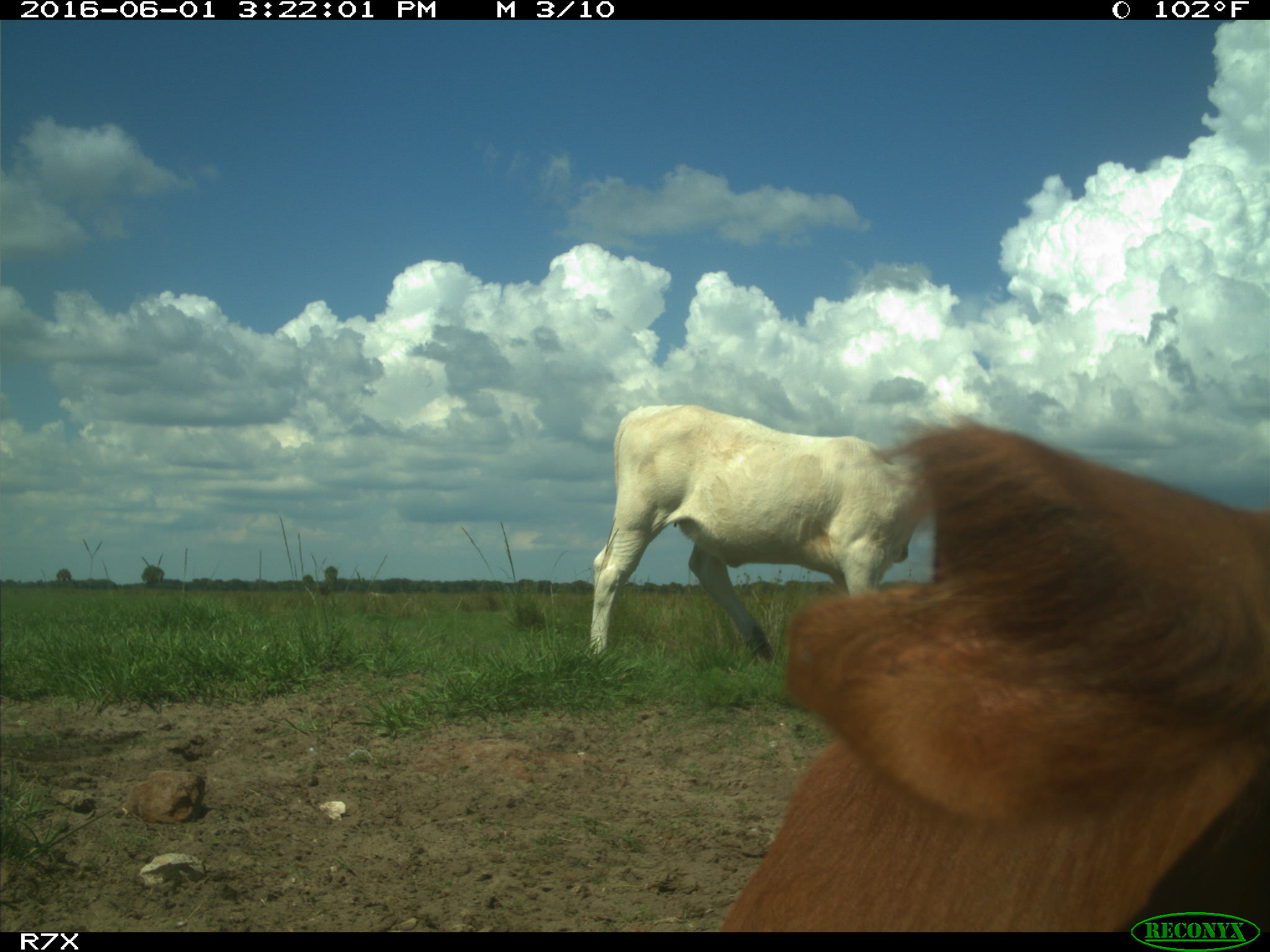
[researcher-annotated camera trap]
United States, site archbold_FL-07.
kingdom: Animalia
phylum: Chordata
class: Mammalia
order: Artiodactyla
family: Bovidae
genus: Bos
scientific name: Bos taurus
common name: domestic cow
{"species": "Bos taurus (domestic cow)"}